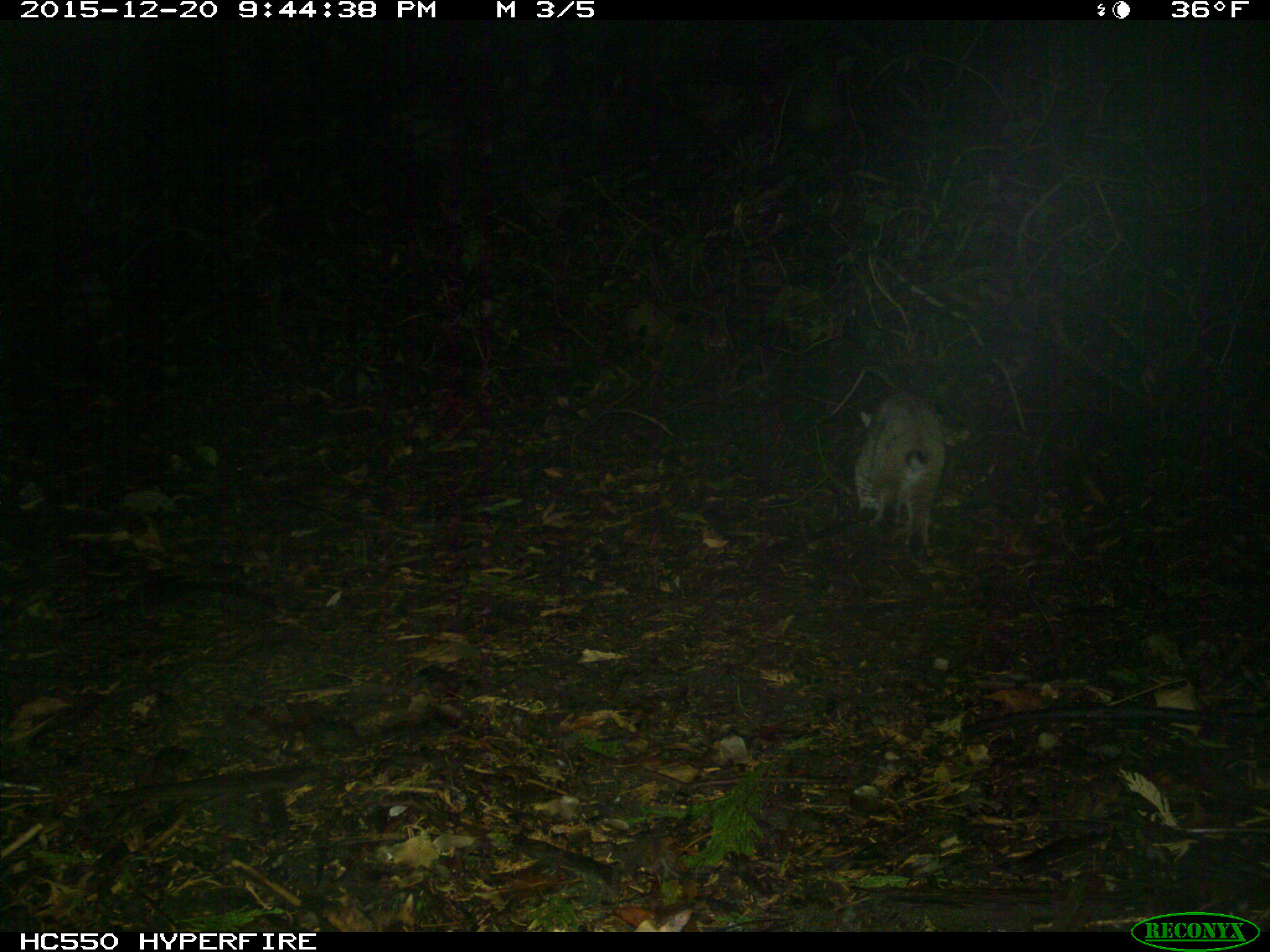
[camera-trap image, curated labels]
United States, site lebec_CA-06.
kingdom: Animalia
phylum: Chordata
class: Mammalia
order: Carnivora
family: Felidae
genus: Lynx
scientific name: Lynx rufus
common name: bobcat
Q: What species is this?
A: Lynx rufus (bobcat).